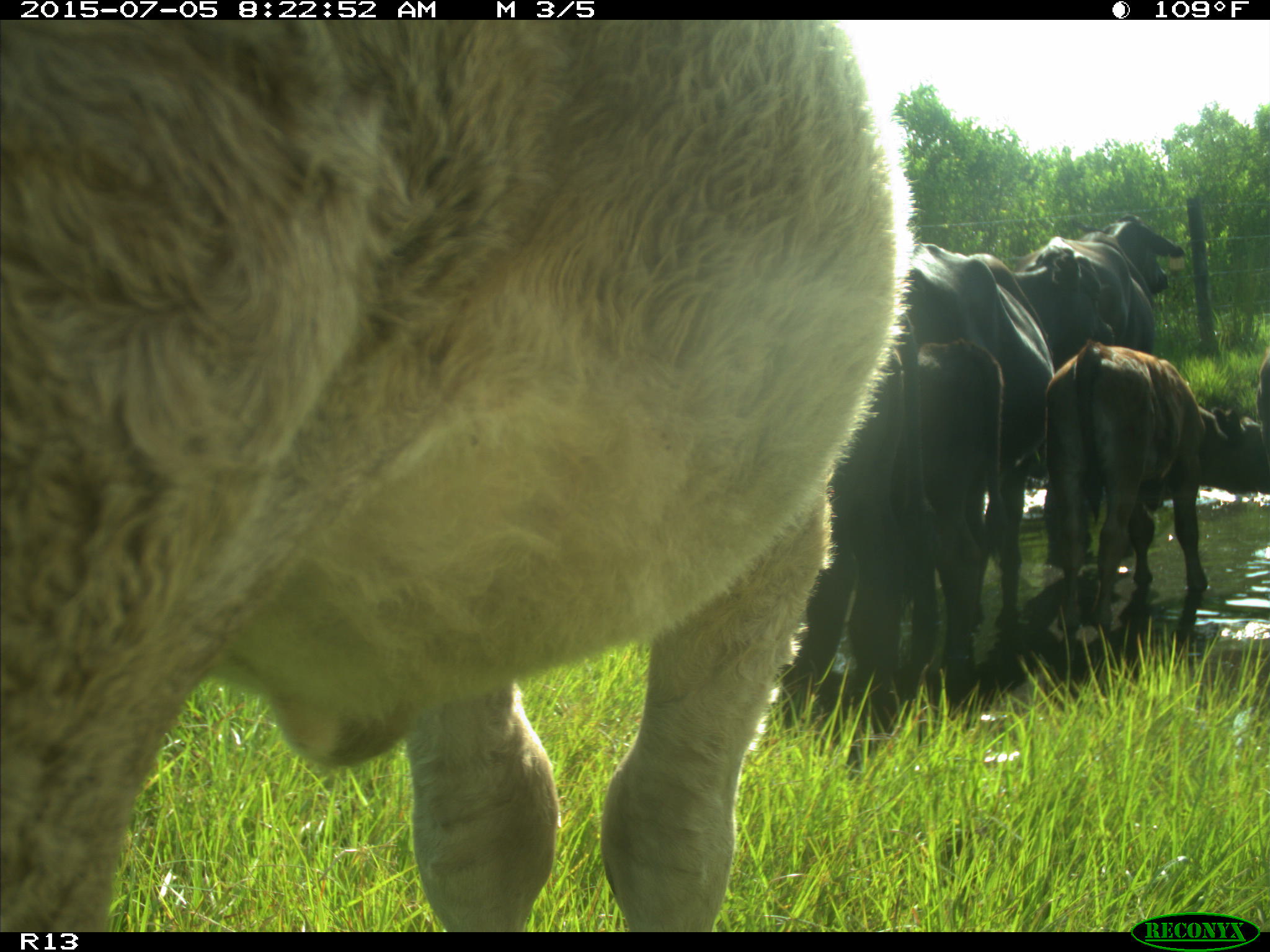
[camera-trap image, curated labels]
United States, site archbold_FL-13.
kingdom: Animalia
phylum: Chordata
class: Mammalia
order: Artiodactyla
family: Bovidae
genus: Bos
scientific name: Bos taurus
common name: domestic cow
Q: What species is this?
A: Bos taurus (domestic cow).